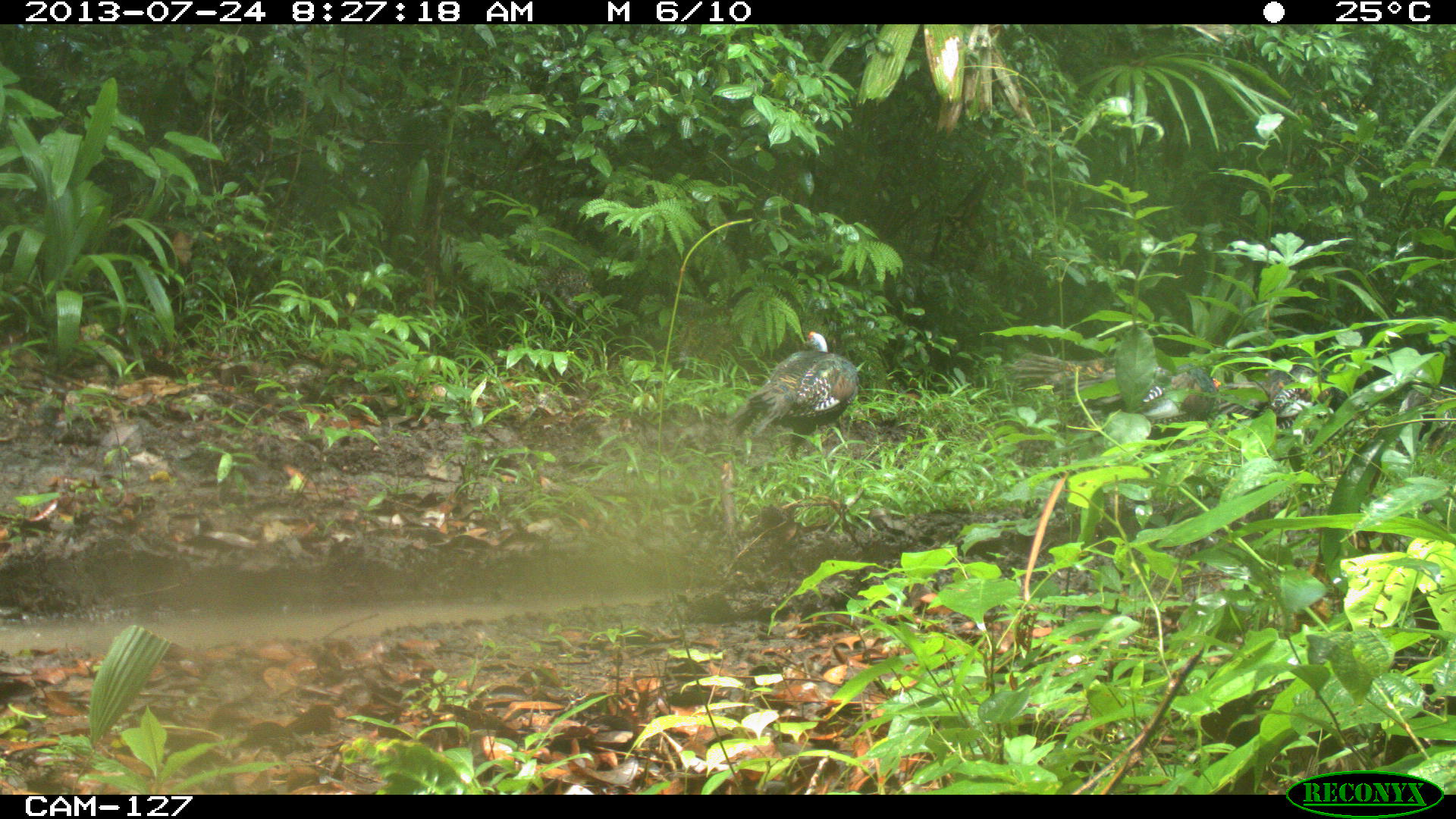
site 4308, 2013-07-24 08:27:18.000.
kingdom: Animalia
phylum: Chordata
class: Aves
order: Galliformes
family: Phasianidae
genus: Meleagris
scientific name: Meleagris ocellata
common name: ocellated turkey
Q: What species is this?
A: Meleagris ocellata (ocellated turkey).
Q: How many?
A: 5.